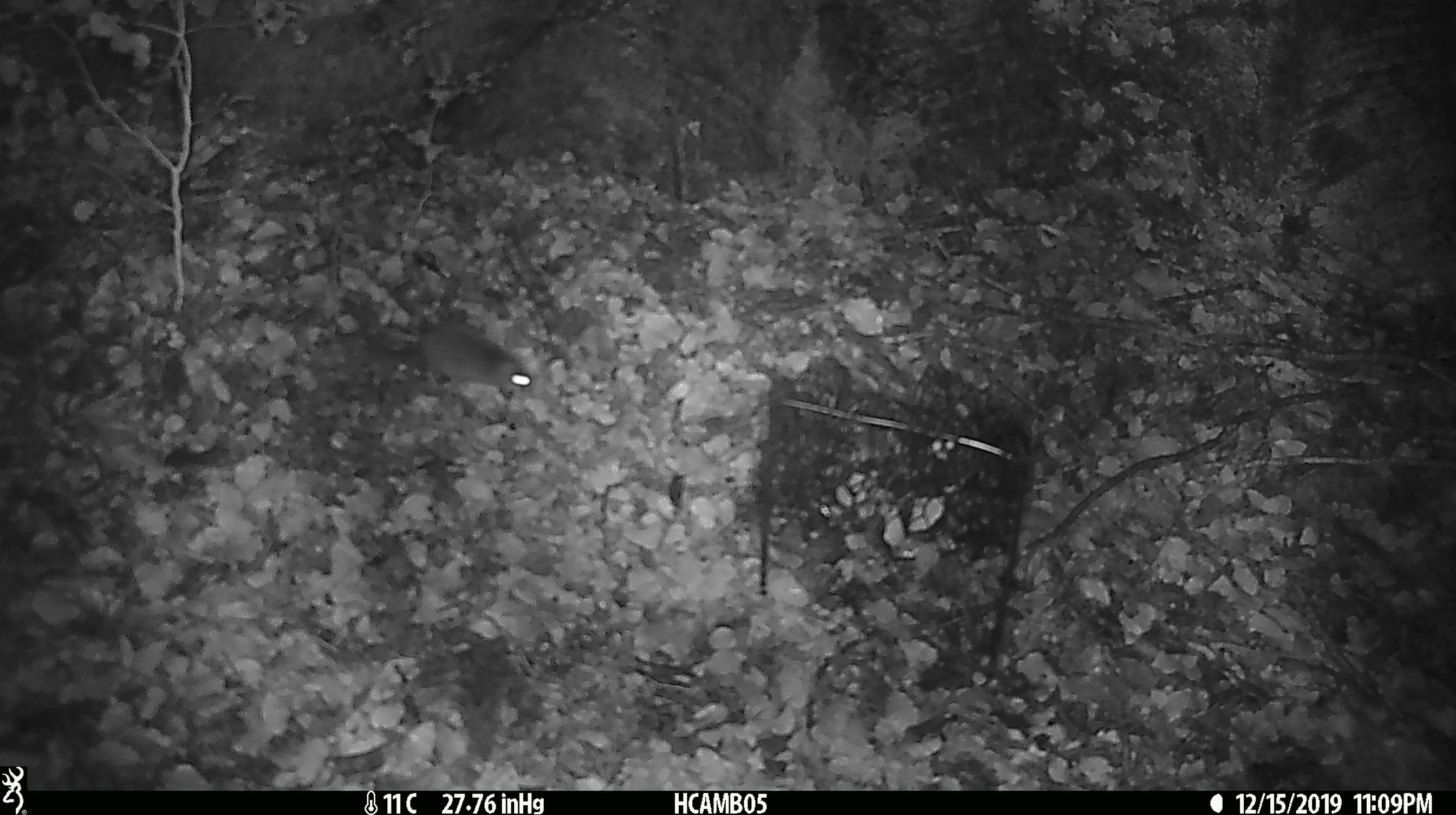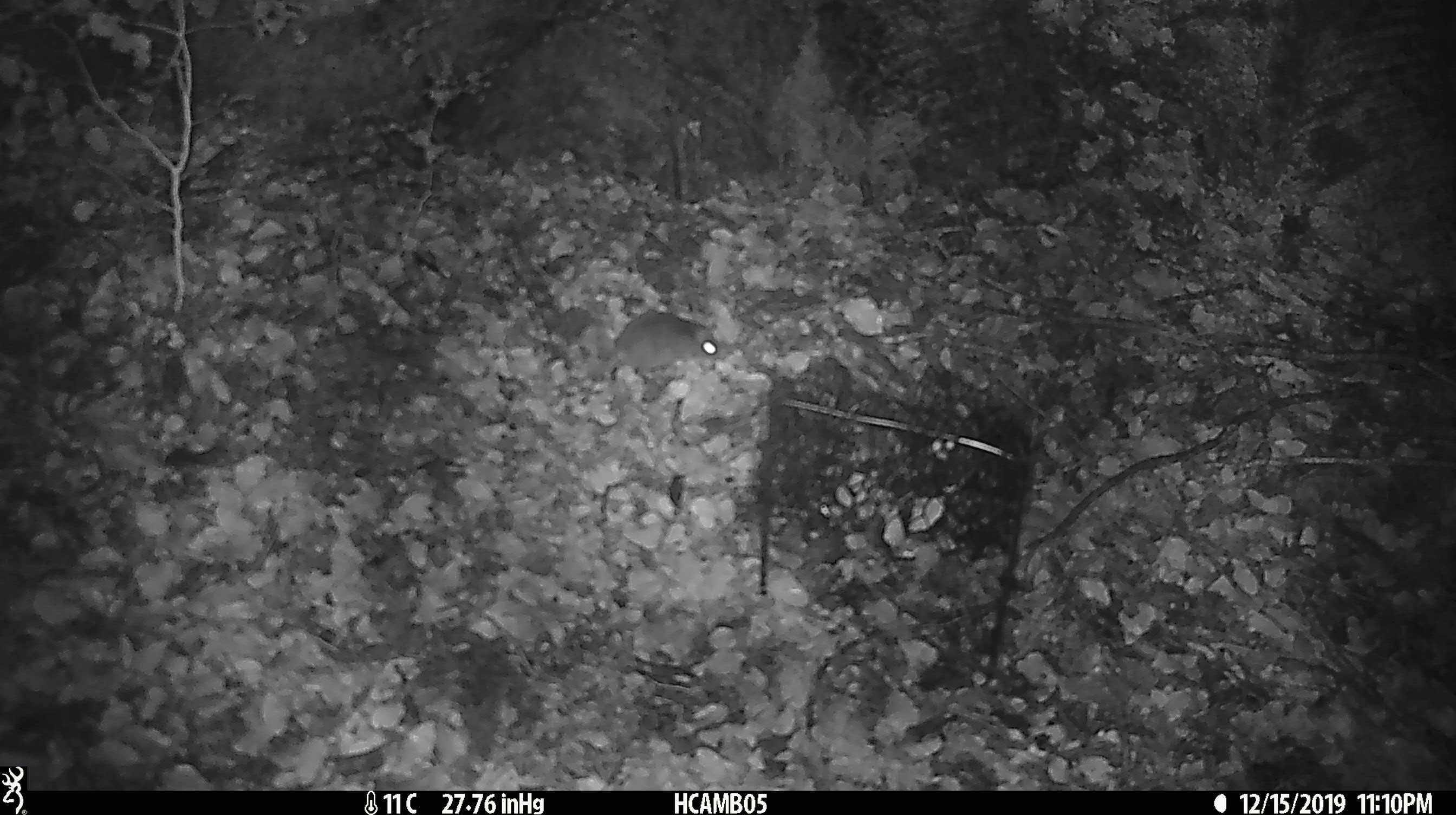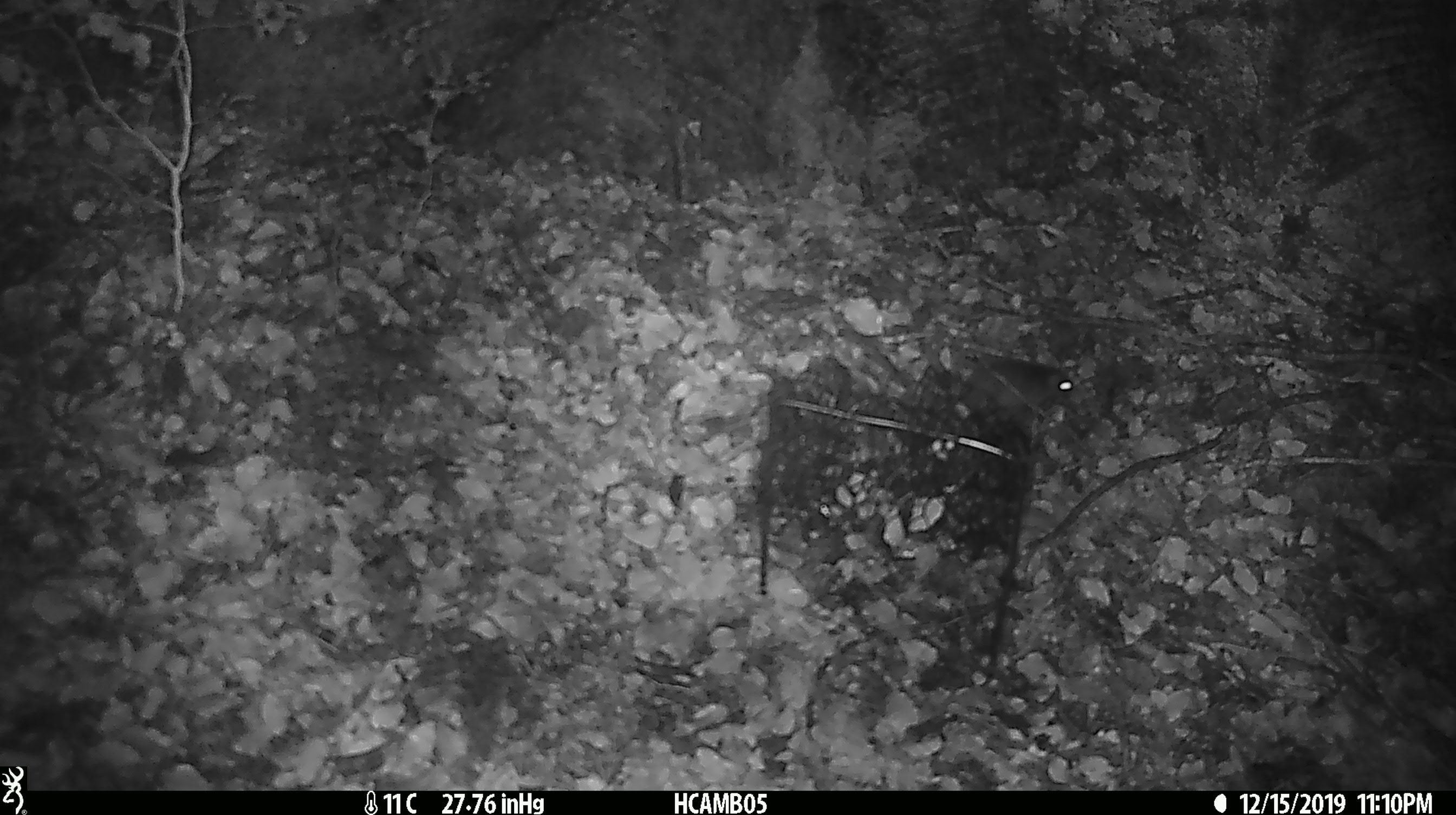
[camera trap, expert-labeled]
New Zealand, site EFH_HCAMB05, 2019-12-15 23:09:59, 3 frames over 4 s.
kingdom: Animalia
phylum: Chordata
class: Mammalia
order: Rodentia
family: Muridae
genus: Mus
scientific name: Mus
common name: mouse